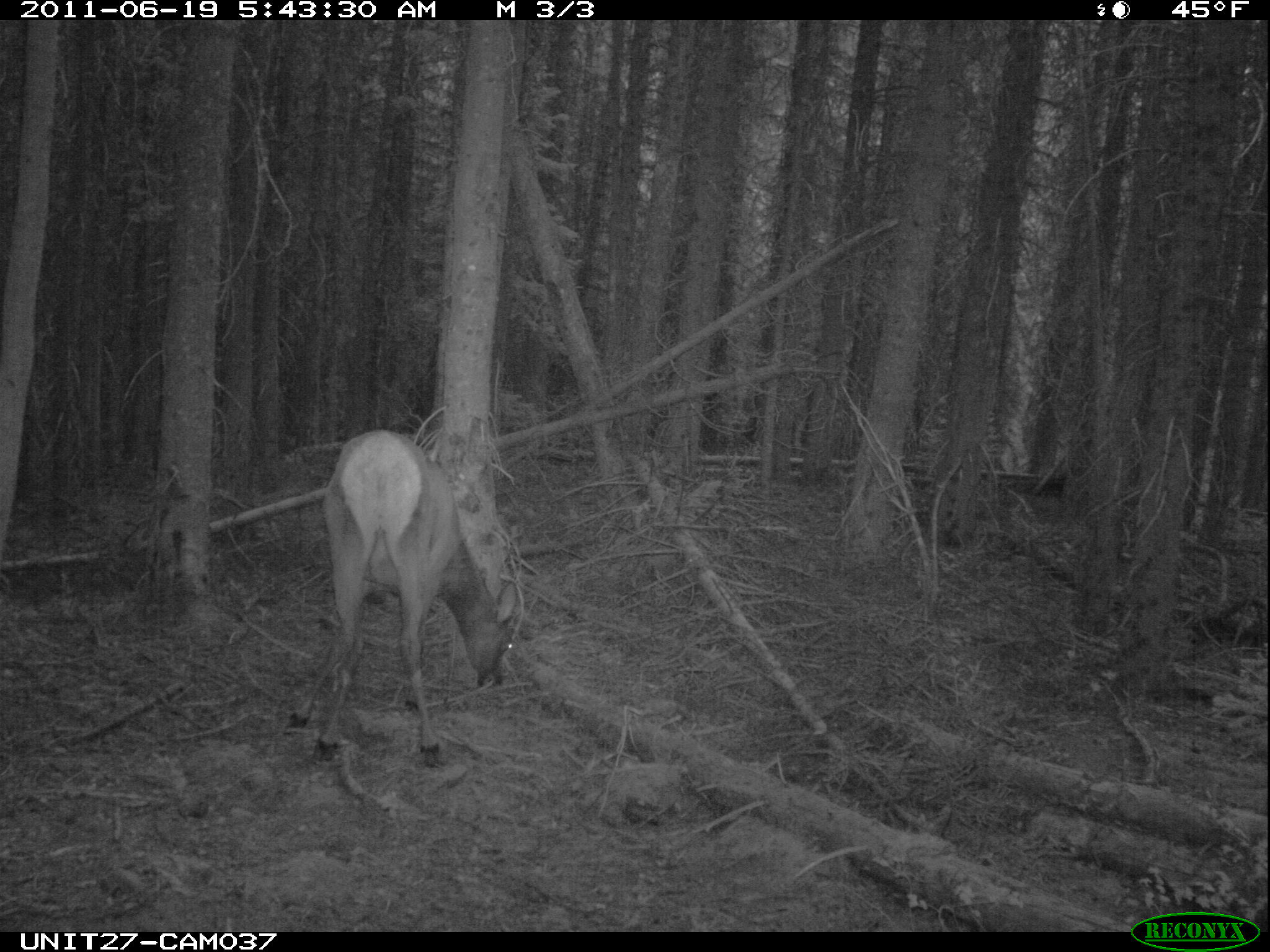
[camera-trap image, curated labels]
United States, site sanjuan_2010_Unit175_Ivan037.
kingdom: Animalia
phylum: Chordata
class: Mammalia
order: Artiodactyla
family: Cervidae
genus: Cervus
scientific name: Cervus elaphus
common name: red deer